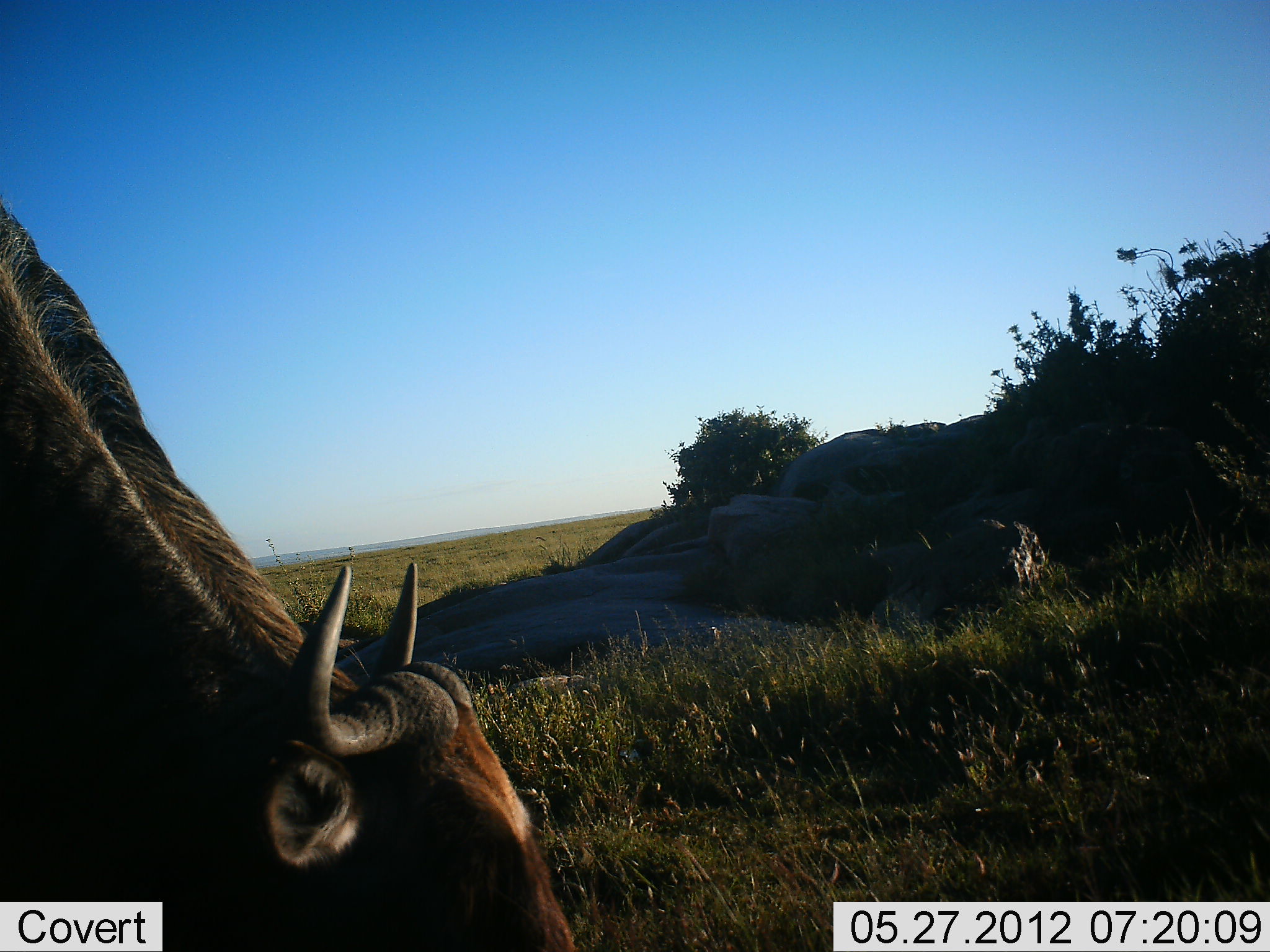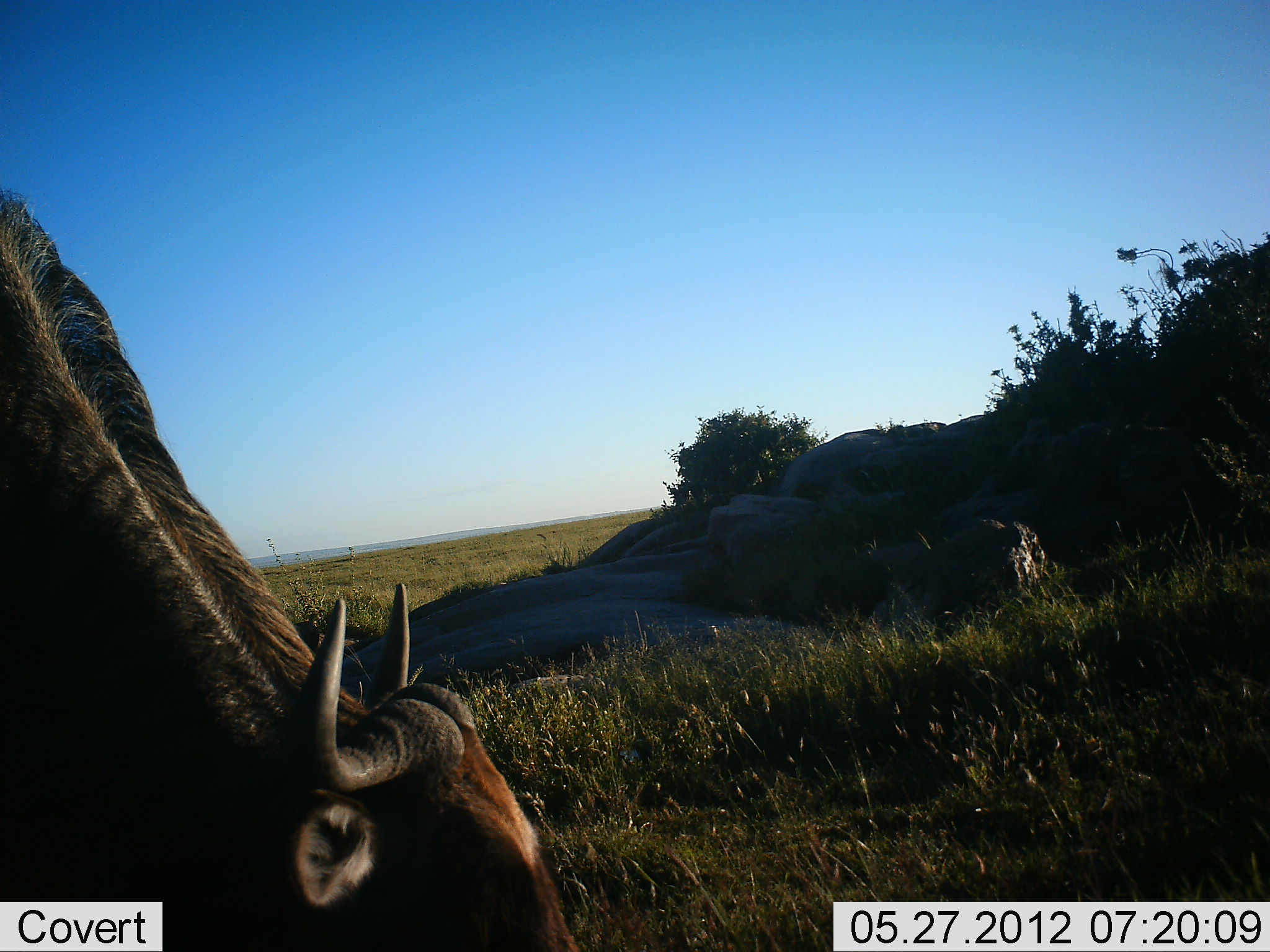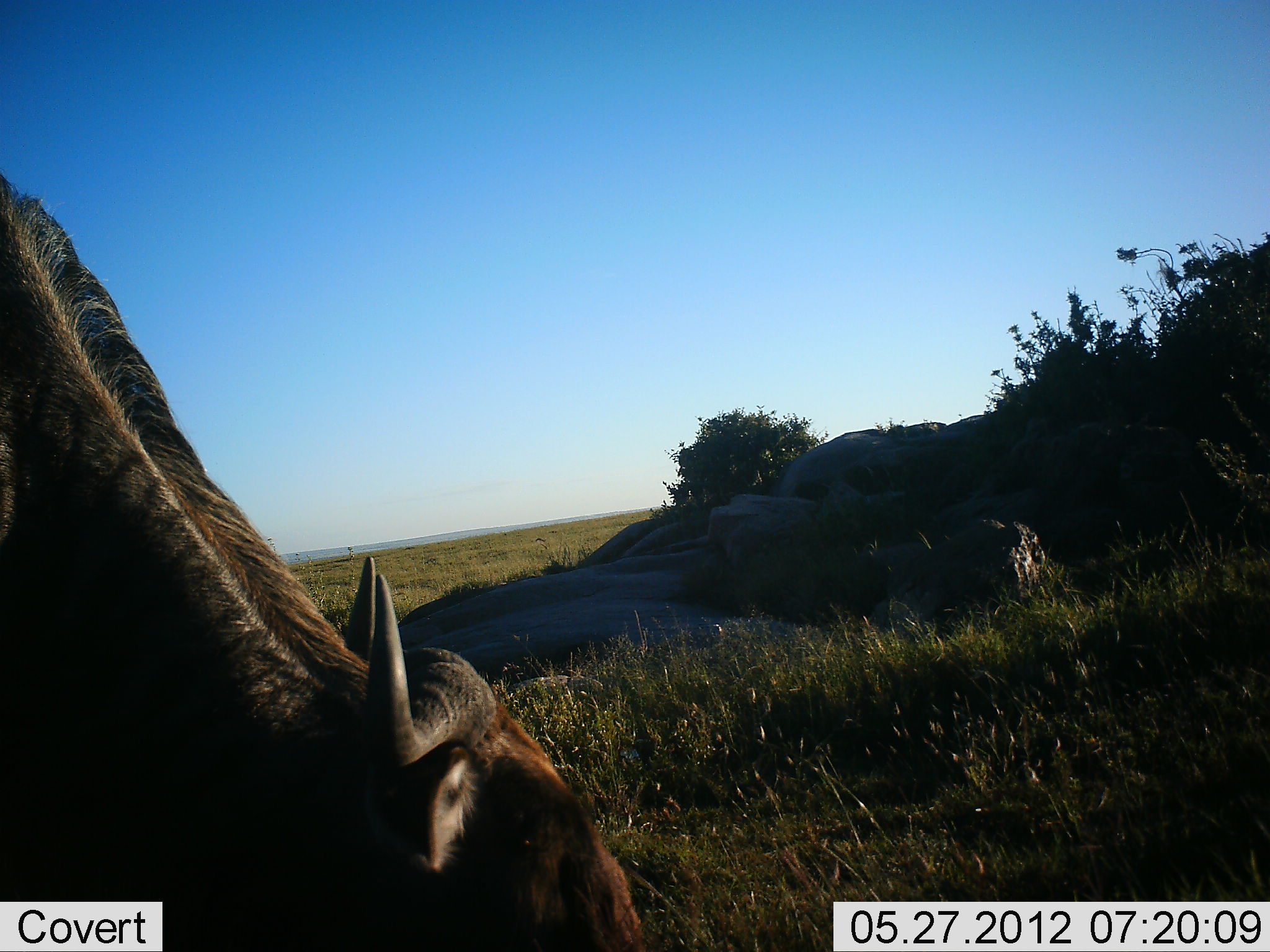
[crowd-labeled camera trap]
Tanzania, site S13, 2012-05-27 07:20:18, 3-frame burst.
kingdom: Animalia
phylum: Chordata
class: Mammalia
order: Artiodactyla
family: Bovidae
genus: Connochaetes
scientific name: Connochaetes taurinus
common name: blue wildebeest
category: wildebeest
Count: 1.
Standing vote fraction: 20%.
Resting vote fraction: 0%.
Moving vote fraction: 0%.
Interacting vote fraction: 0%.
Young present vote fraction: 0%.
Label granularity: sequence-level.